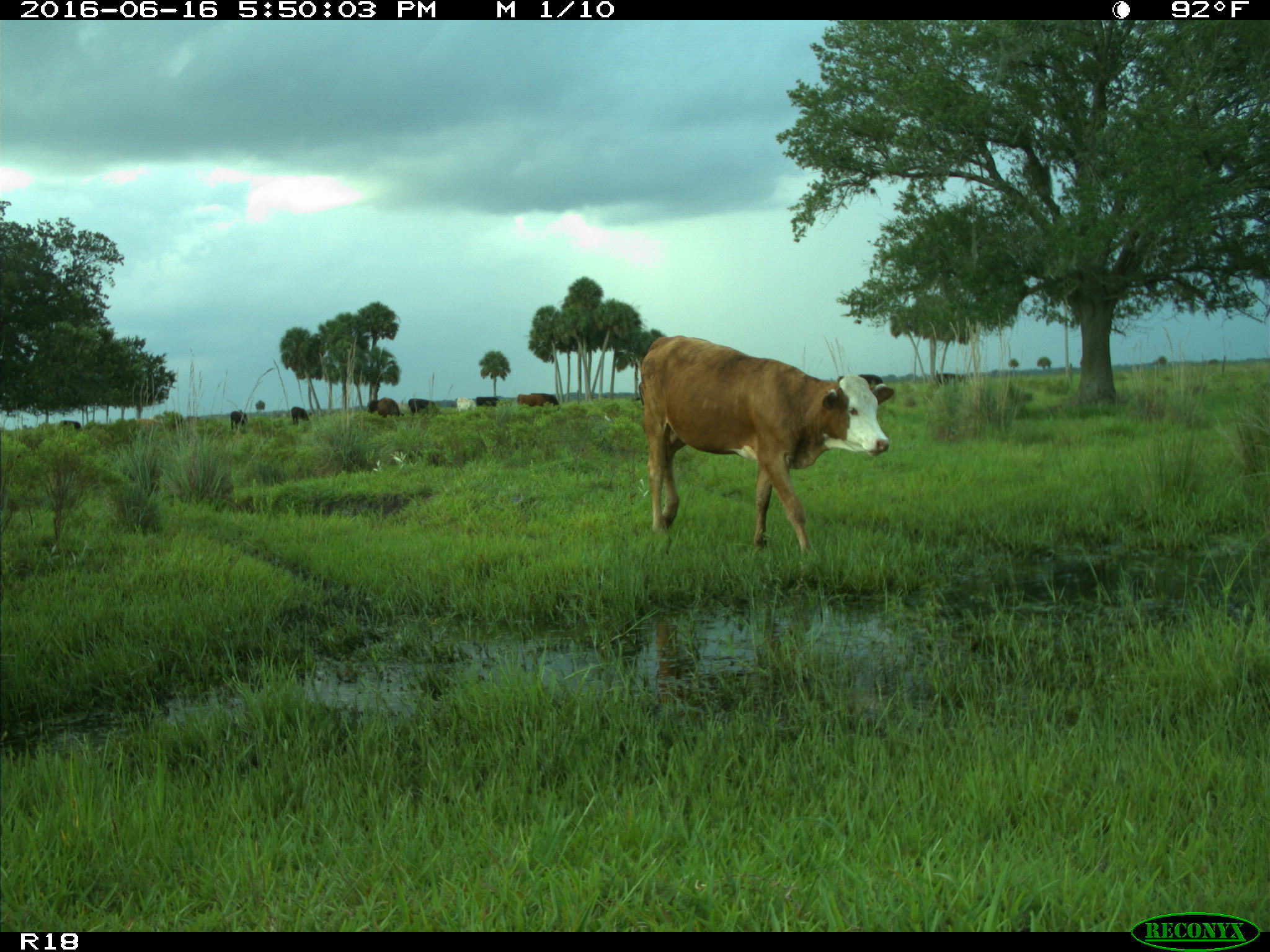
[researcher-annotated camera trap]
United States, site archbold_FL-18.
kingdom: Animalia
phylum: Chordata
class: Mammalia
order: Artiodactyla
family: Bovidae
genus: Bos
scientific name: Bos taurus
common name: domestic cow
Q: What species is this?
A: Bos taurus (domestic cow).